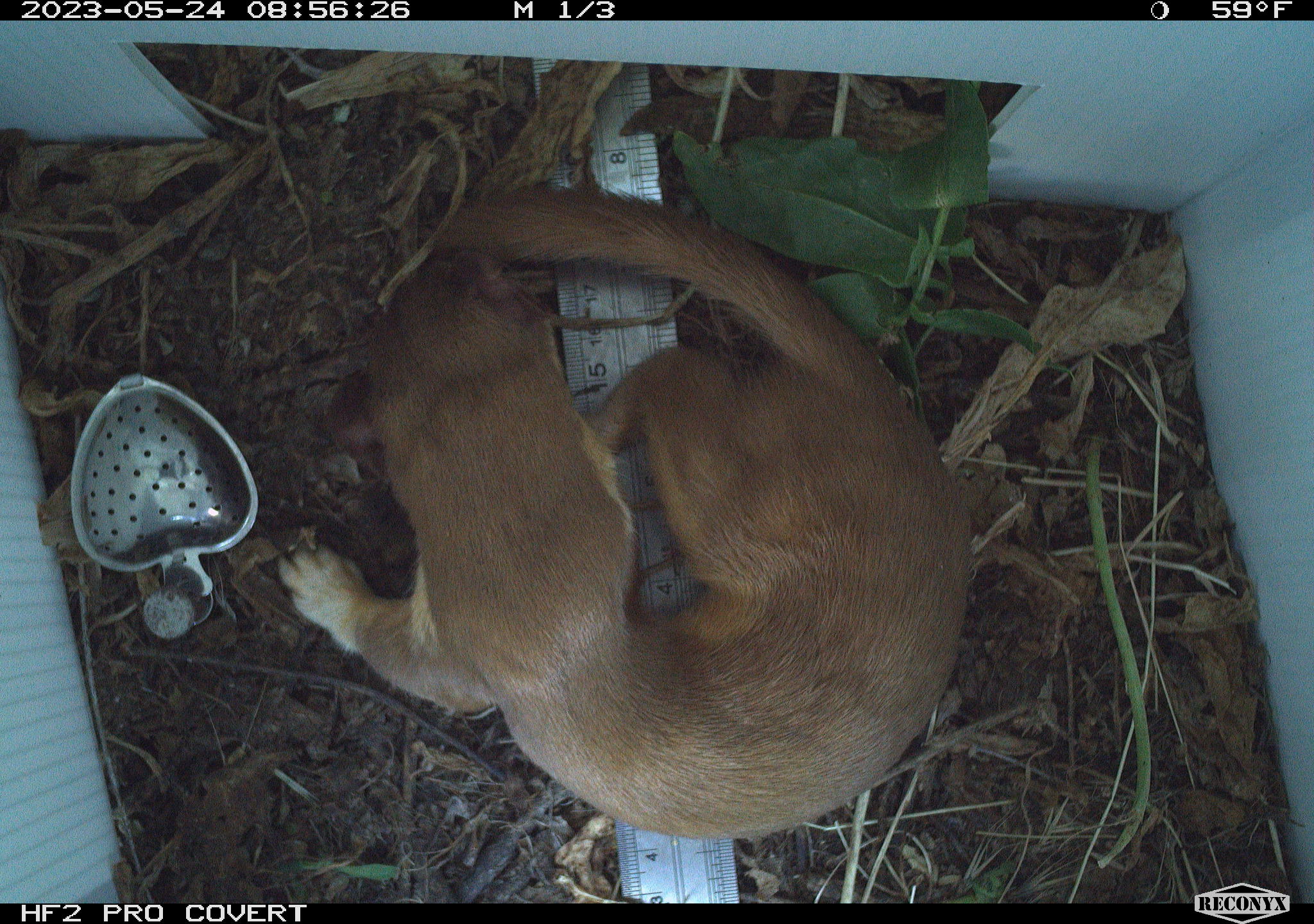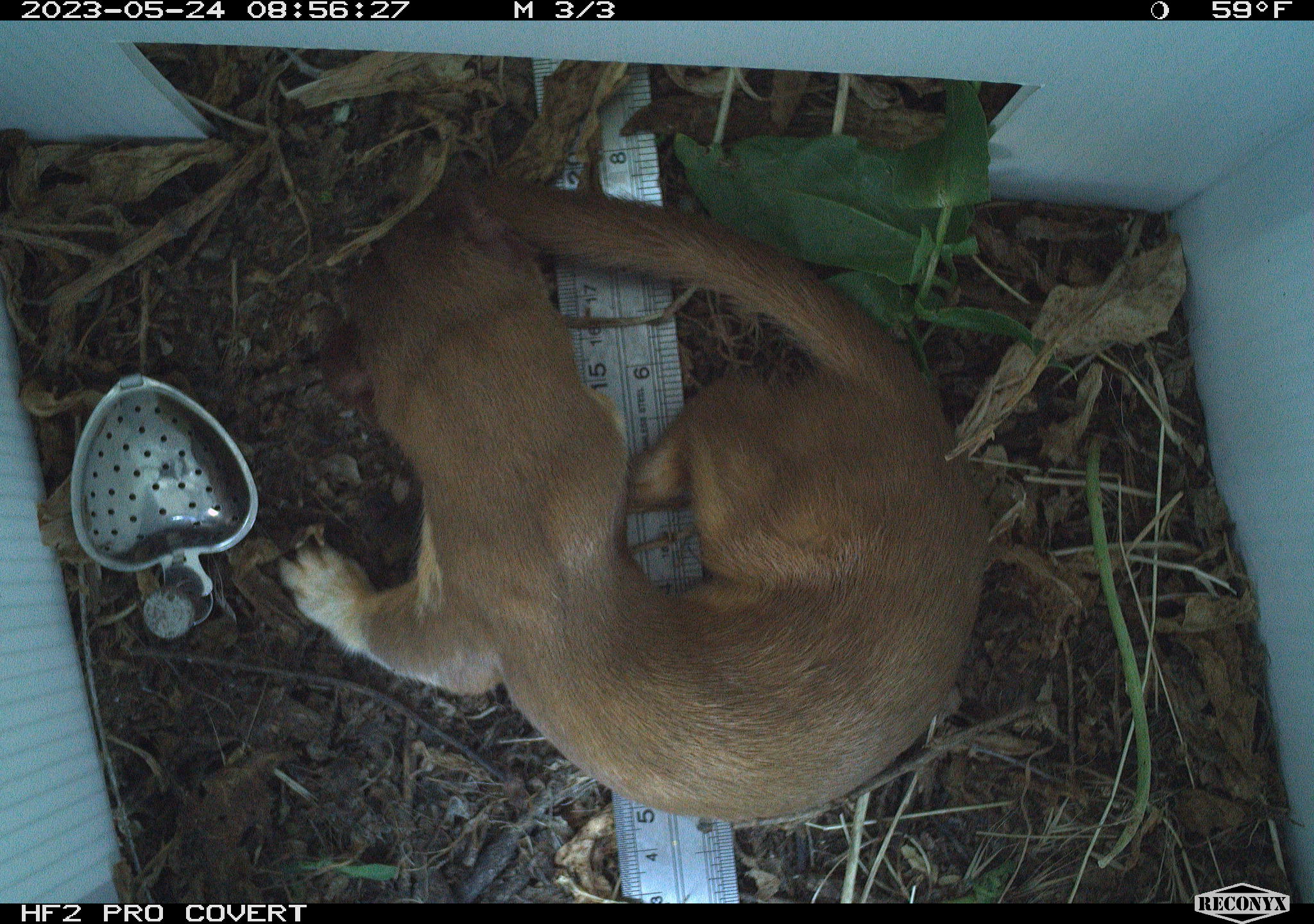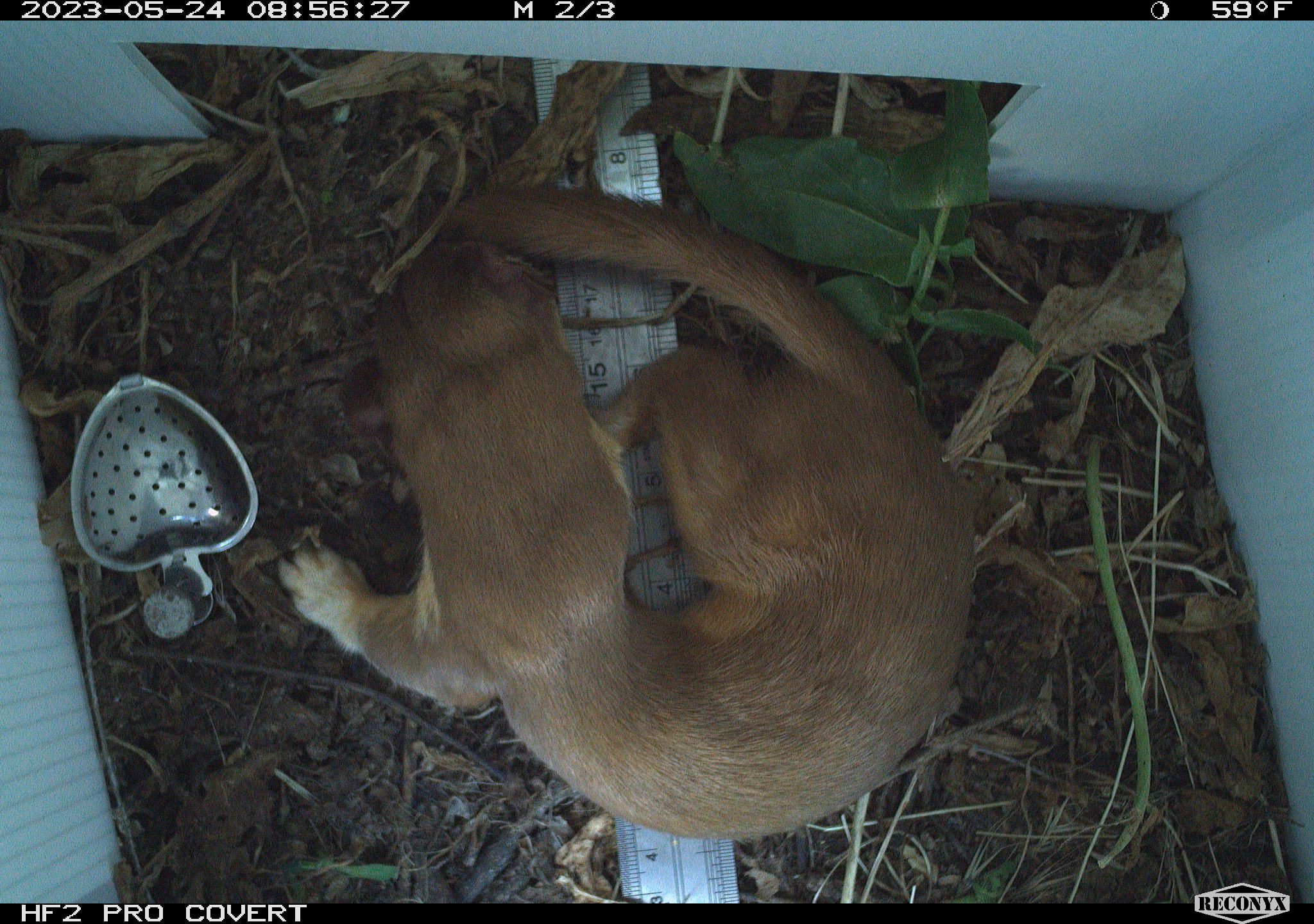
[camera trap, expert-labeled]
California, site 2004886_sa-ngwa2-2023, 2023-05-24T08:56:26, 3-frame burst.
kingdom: Animalia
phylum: Chordata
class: Mammalia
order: Carnivora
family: Mustelidae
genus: Neogale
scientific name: Neogale frenata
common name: long-tailed weasel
Long-tailed weasel (Neogale frenata).